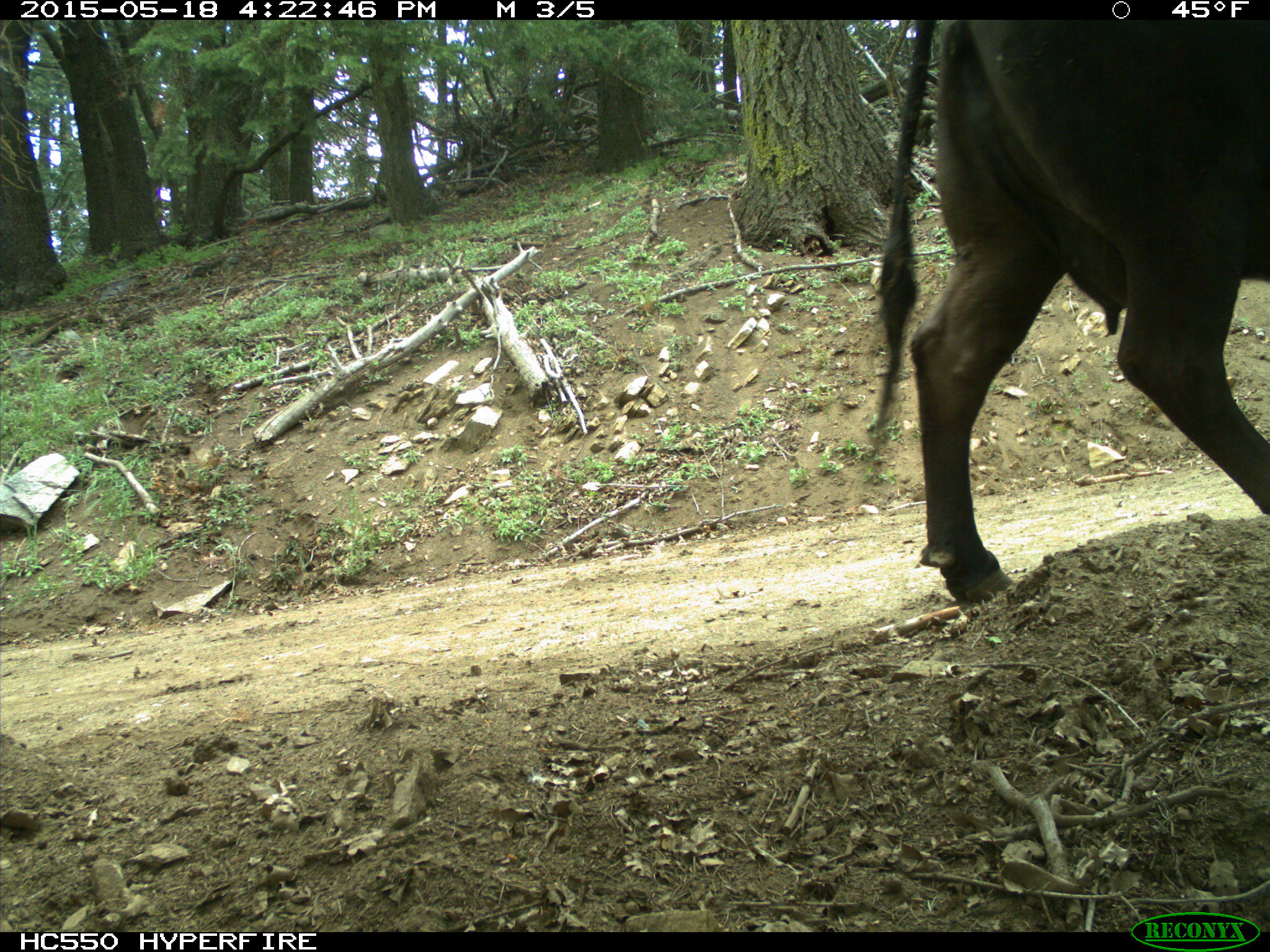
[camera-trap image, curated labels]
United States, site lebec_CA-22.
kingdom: Animalia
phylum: Chordata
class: Mammalia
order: Artiodactyla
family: Bovidae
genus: Bos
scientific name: Bos taurus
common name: domestic cow